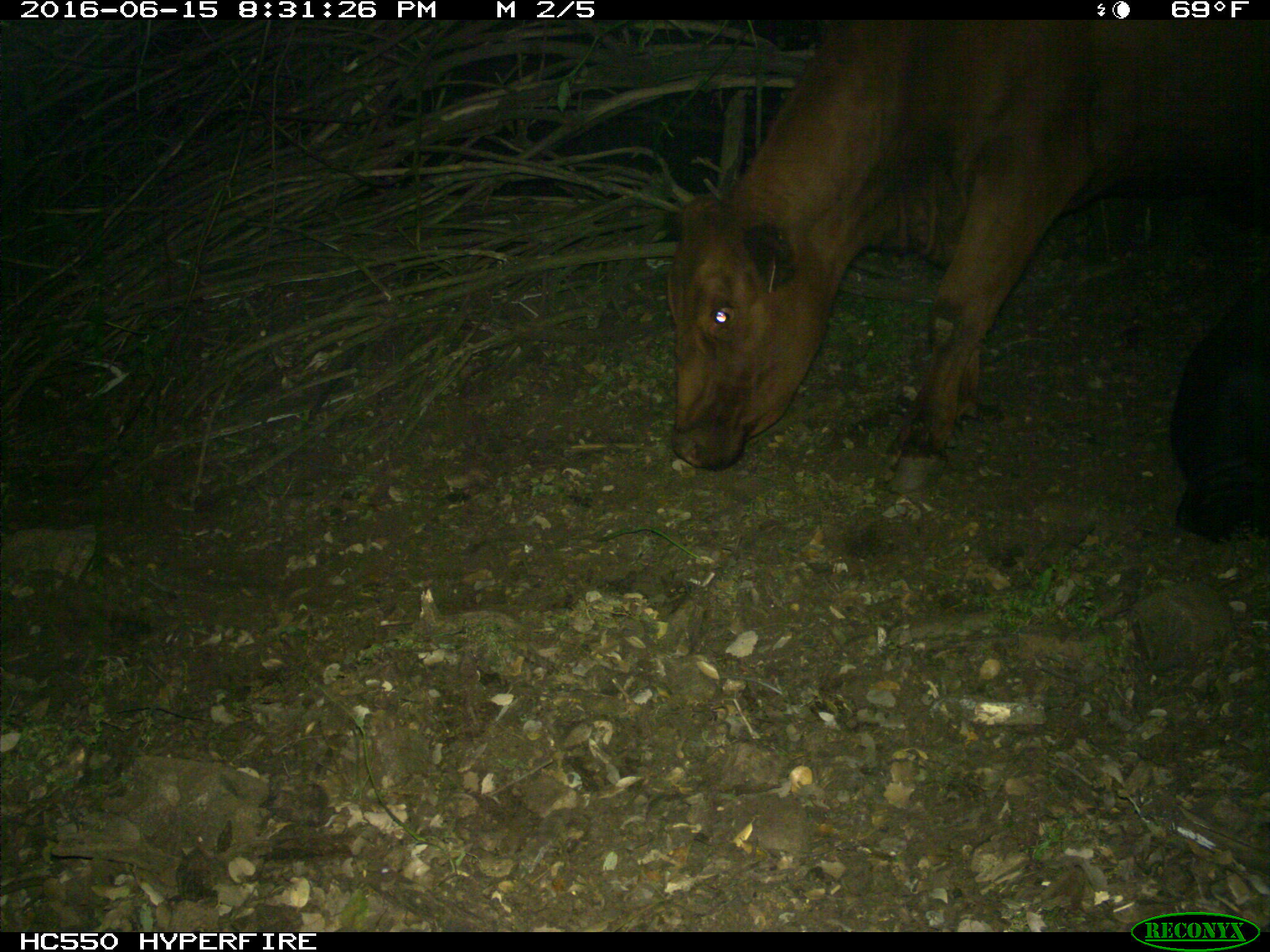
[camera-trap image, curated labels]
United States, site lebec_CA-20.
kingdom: Animalia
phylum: Chordata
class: Mammalia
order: Artiodactyla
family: Bovidae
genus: Bos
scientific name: Bos taurus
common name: domestic cow